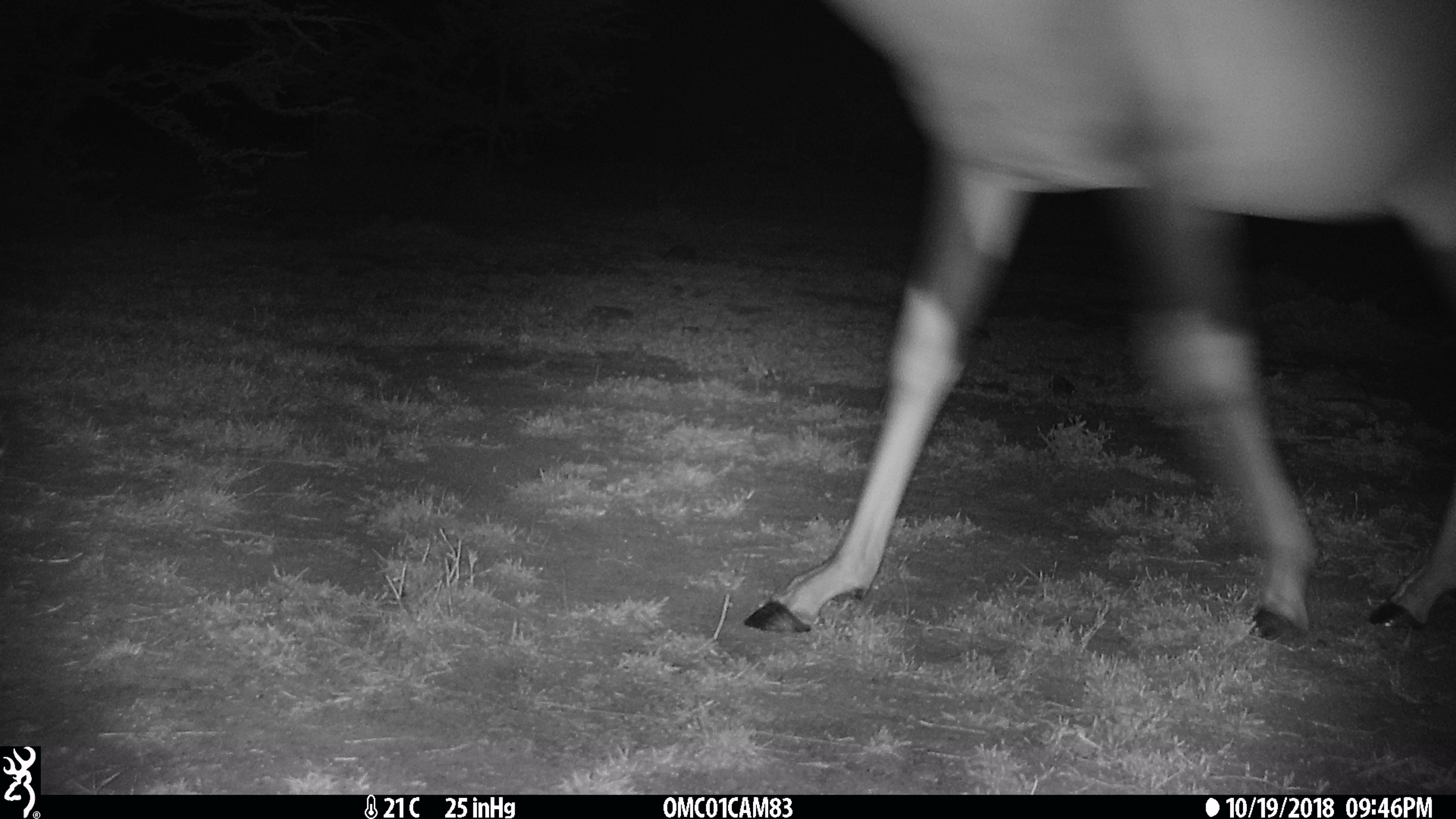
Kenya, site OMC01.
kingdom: Animalia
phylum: Chordata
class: Mammalia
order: Artiodactyla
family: Bovidae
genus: Damaliscus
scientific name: Damaliscus lunatus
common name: topi